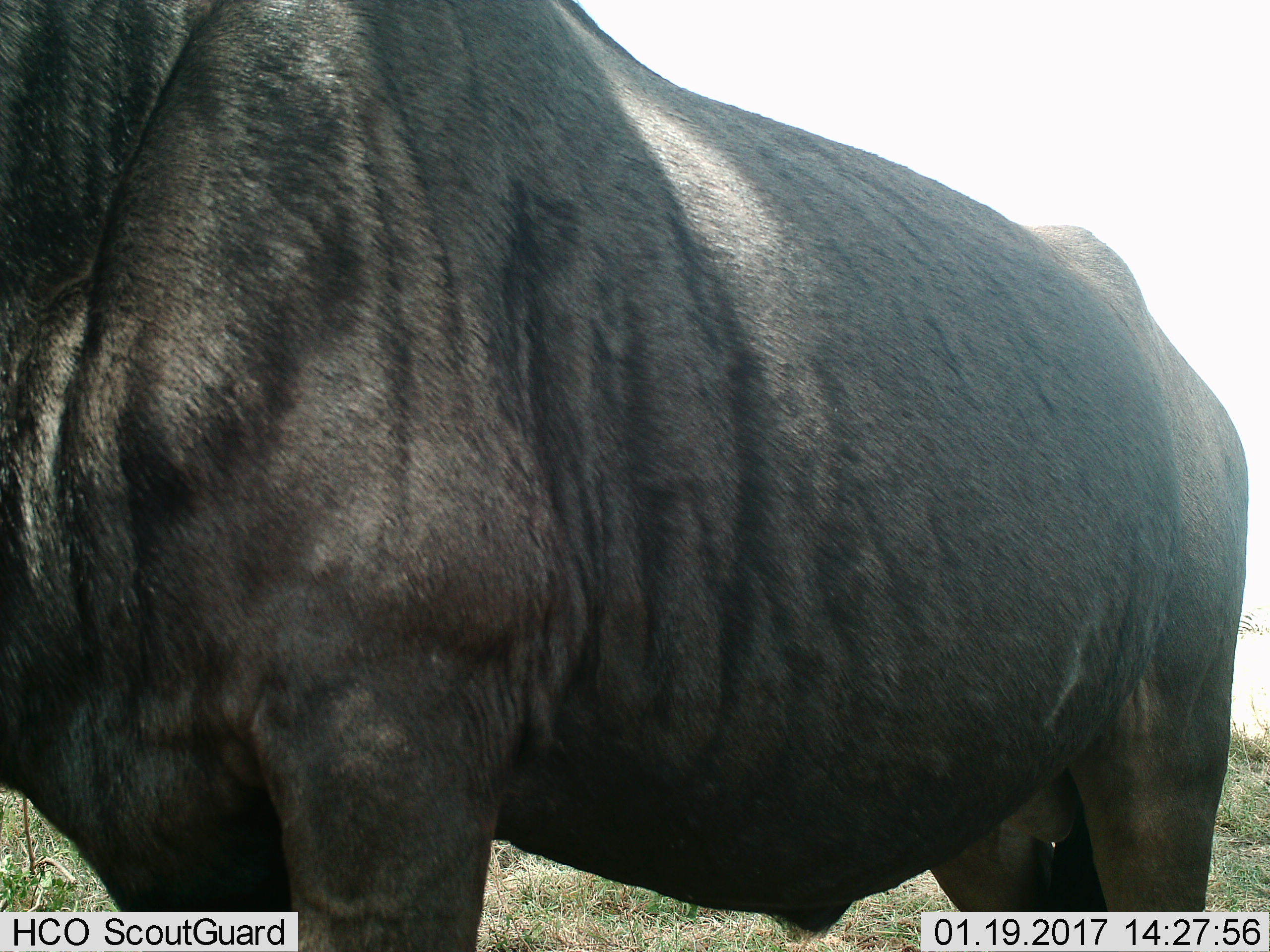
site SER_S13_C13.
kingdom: Animalia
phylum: Chordata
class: Mammalia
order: Artiodactyla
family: Bovidae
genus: Connochaetes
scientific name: Connochaetes taurinus taurinus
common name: blue wildebeest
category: wildebeestblue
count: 1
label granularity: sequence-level